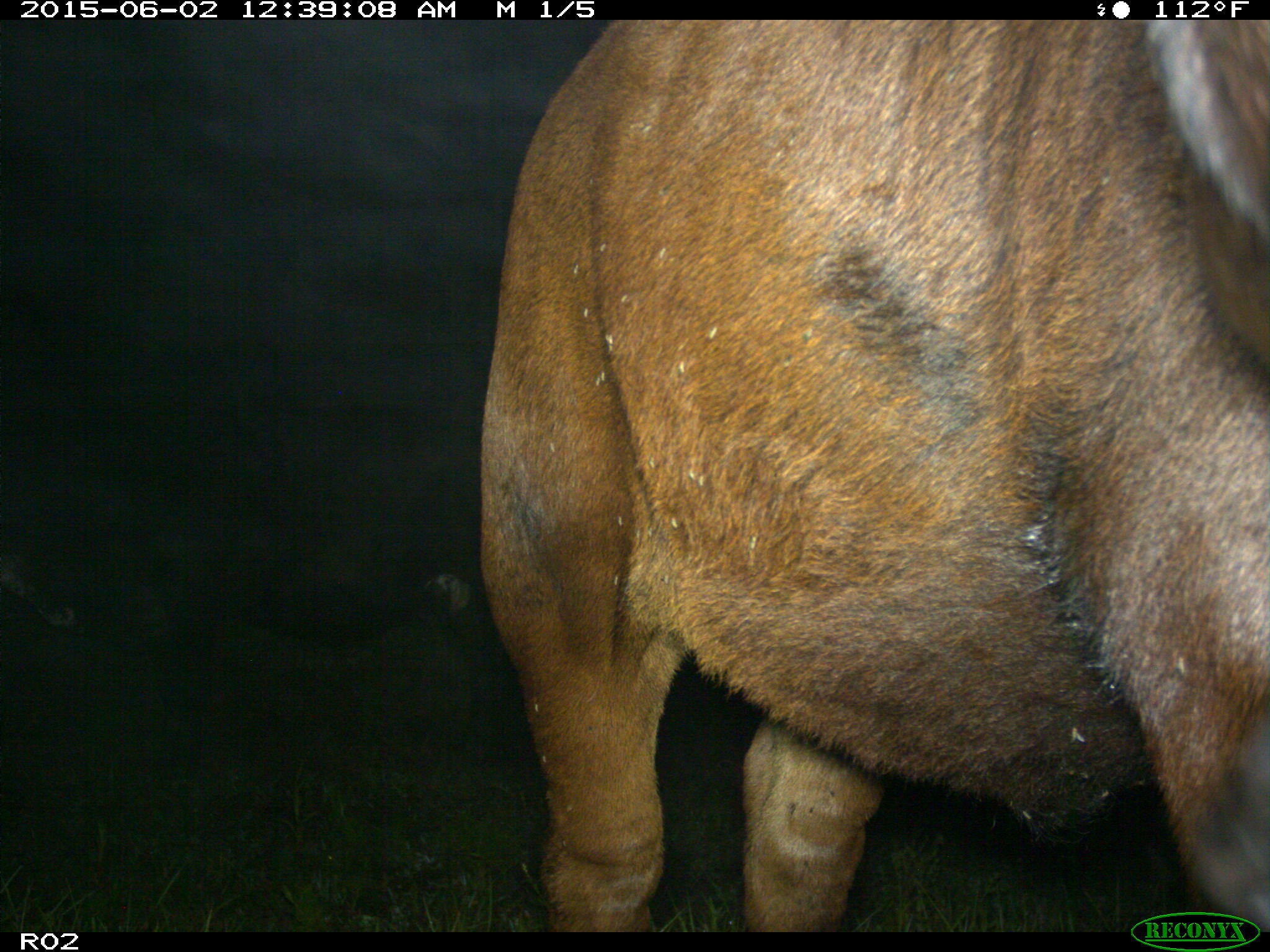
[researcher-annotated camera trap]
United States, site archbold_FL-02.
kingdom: Animalia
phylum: Chordata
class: Mammalia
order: Artiodactyla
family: Bovidae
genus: Bos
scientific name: Bos taurus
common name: domestic cow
Bos taurus (domestic cow).